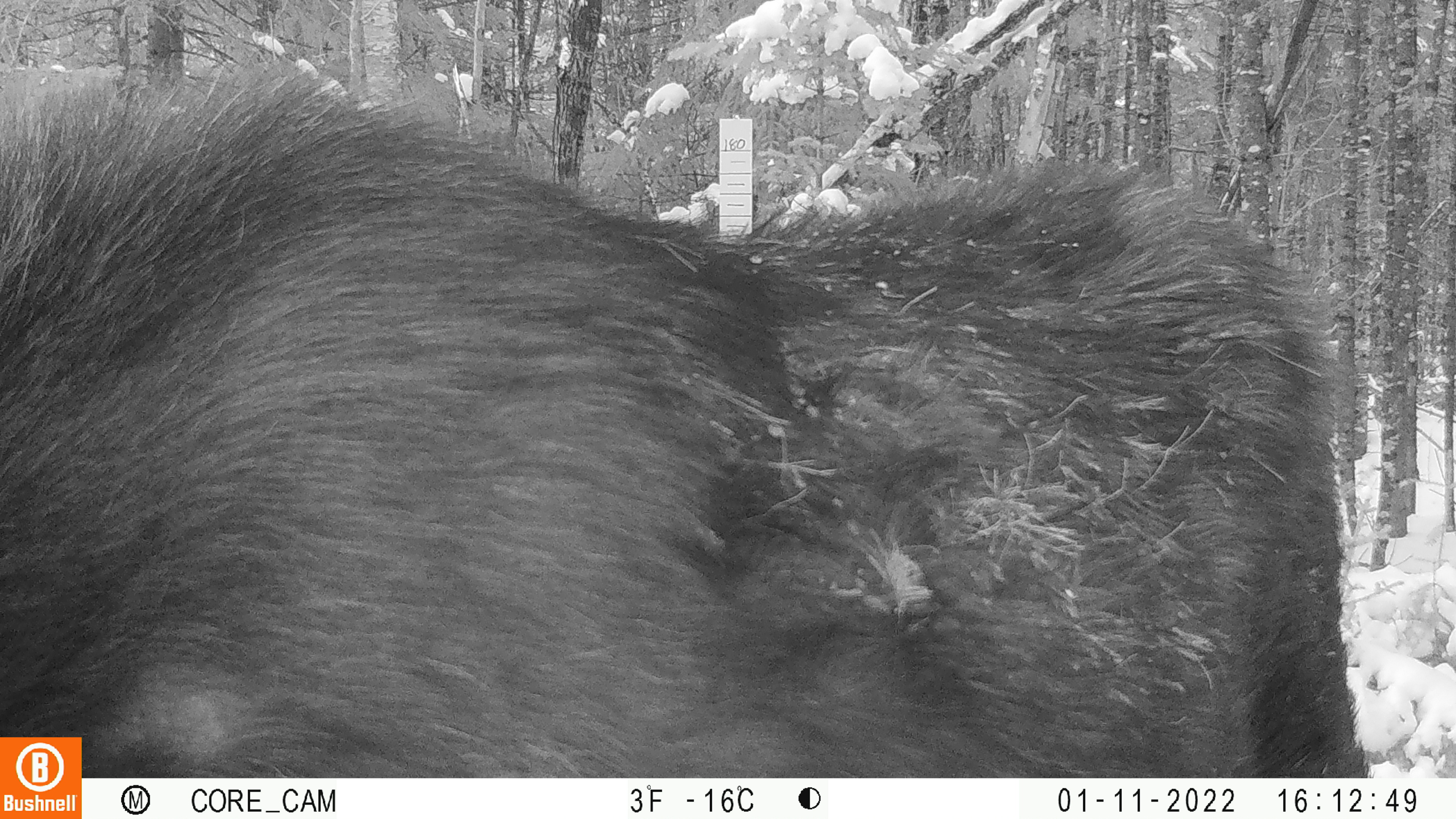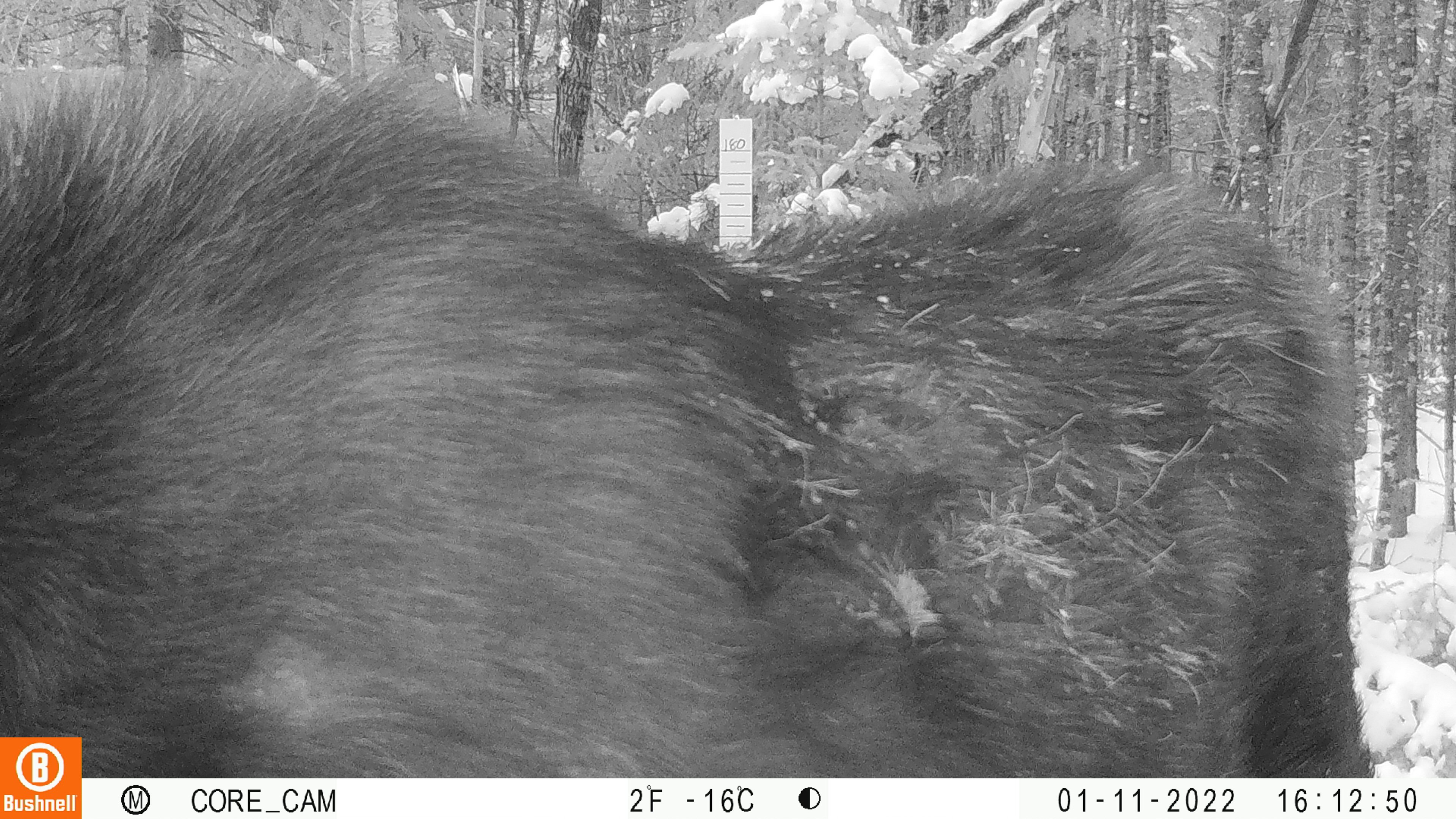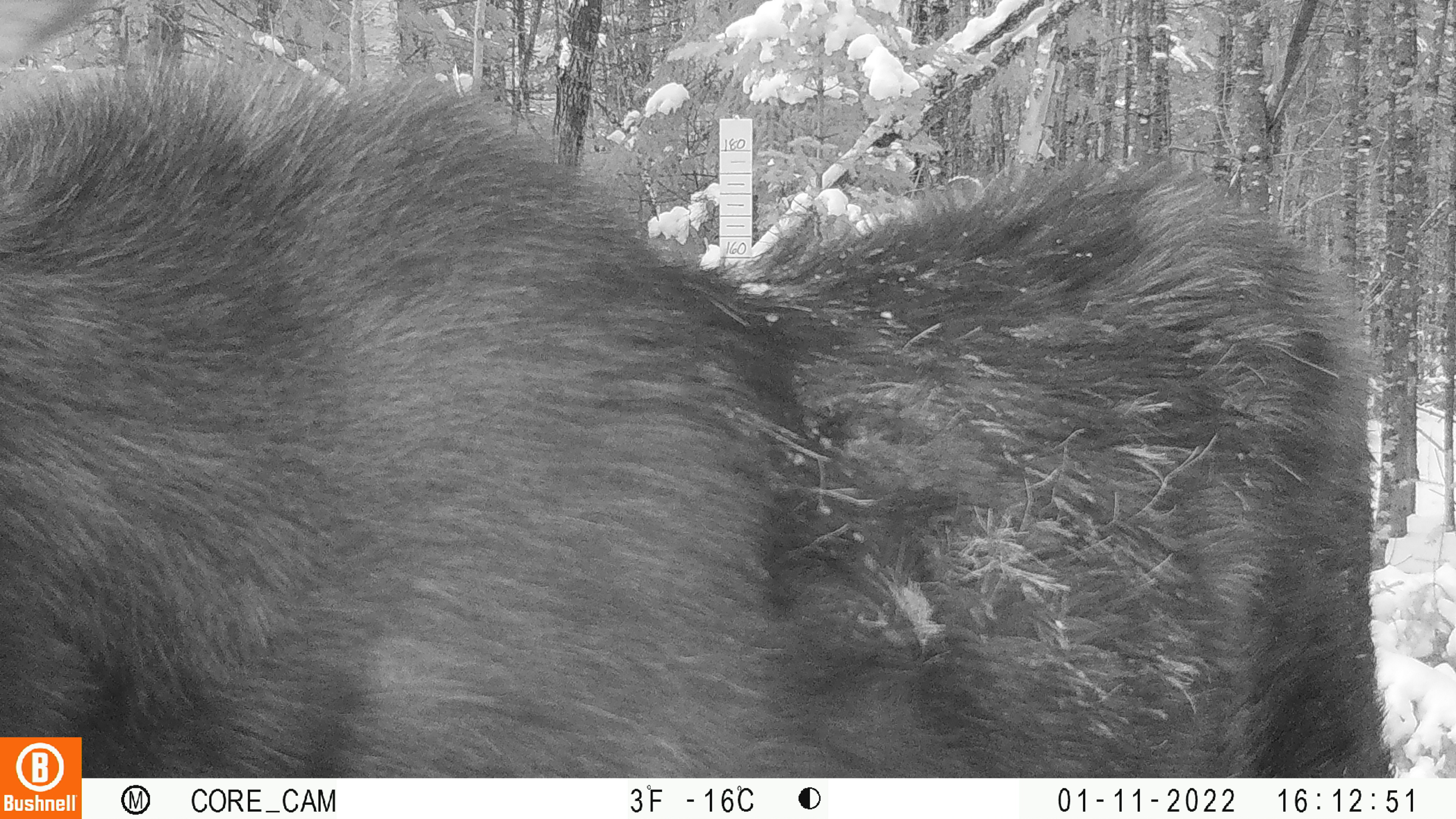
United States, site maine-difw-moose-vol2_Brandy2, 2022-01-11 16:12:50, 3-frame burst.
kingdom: Animalia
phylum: Chordata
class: Mammalia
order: Artiodactyla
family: Cervidae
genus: Alces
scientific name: Alces alces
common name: moose